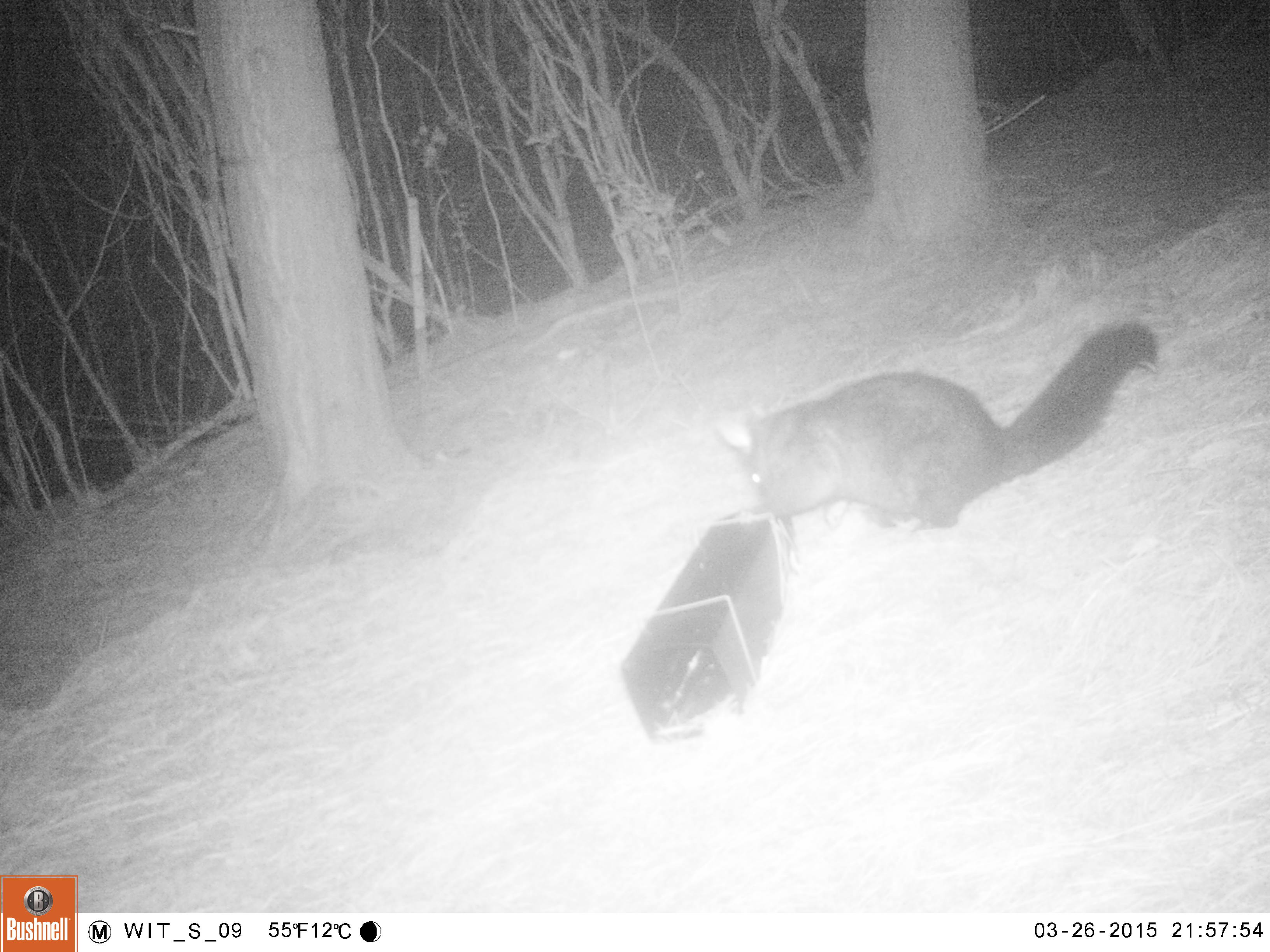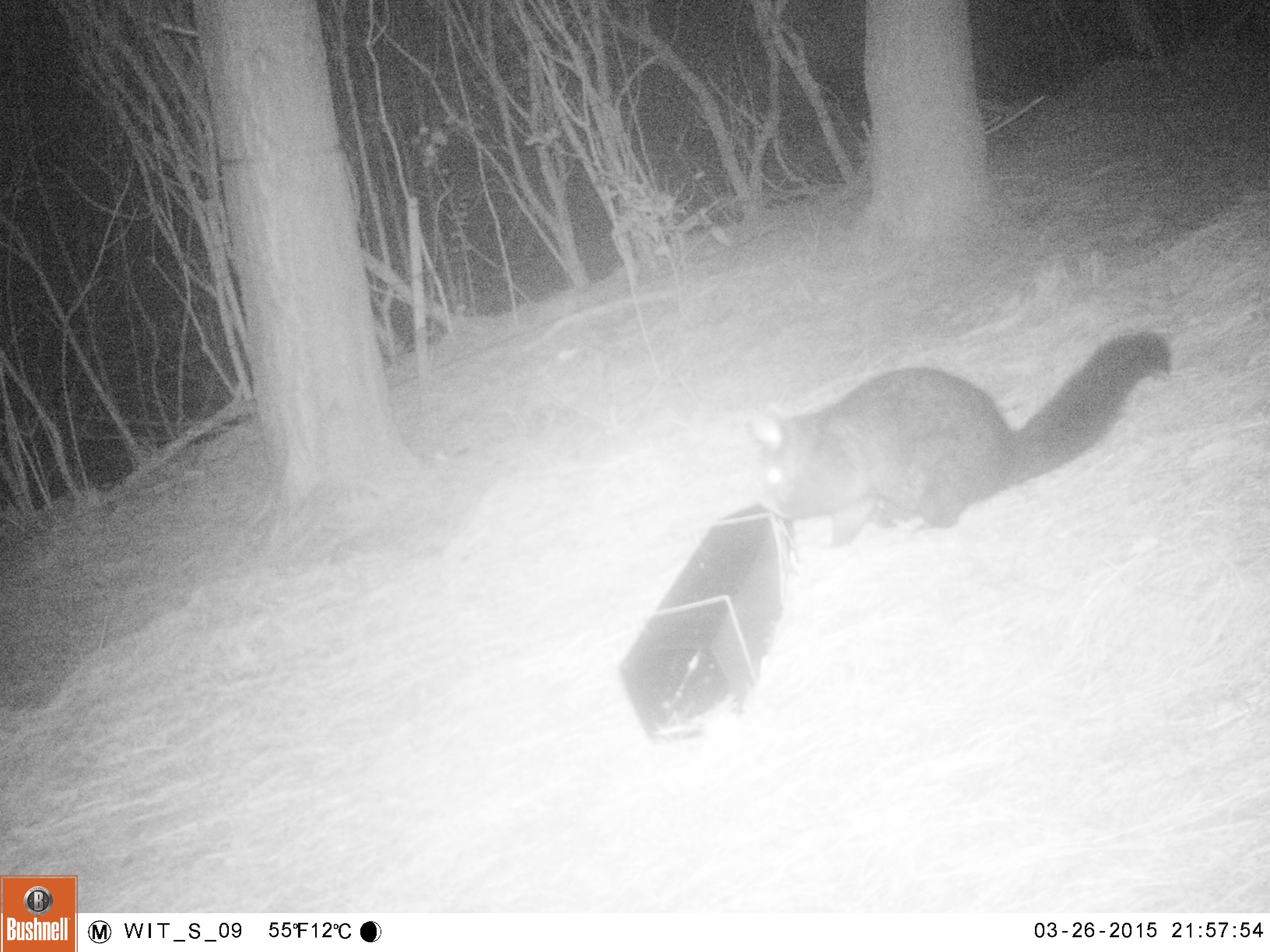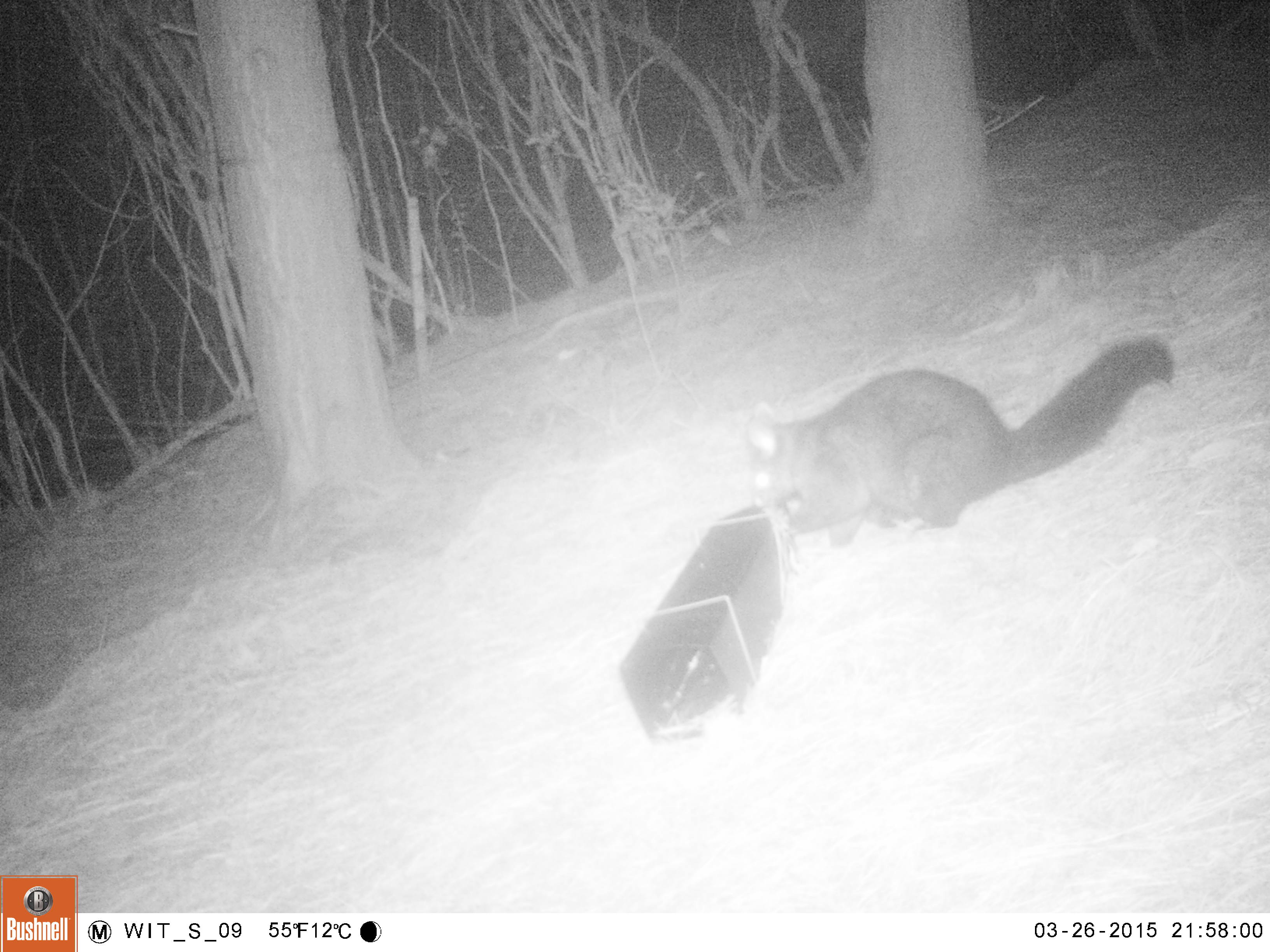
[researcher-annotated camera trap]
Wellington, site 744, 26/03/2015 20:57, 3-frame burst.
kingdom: Animalia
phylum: Chordata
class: Mammalia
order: Didelphimorphia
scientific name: Didelphimorphia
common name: possum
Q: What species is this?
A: Possum (Didelphimorphia).